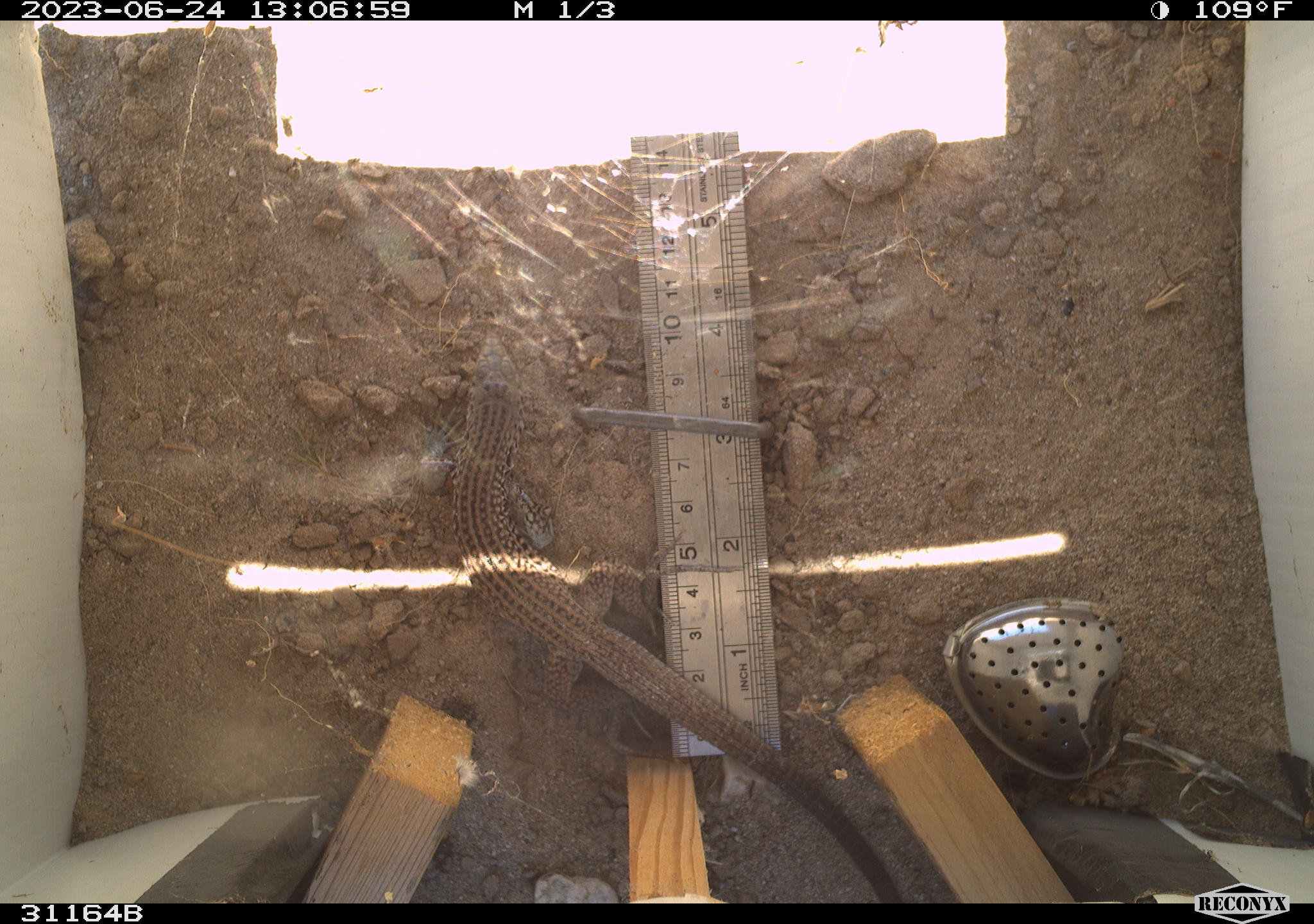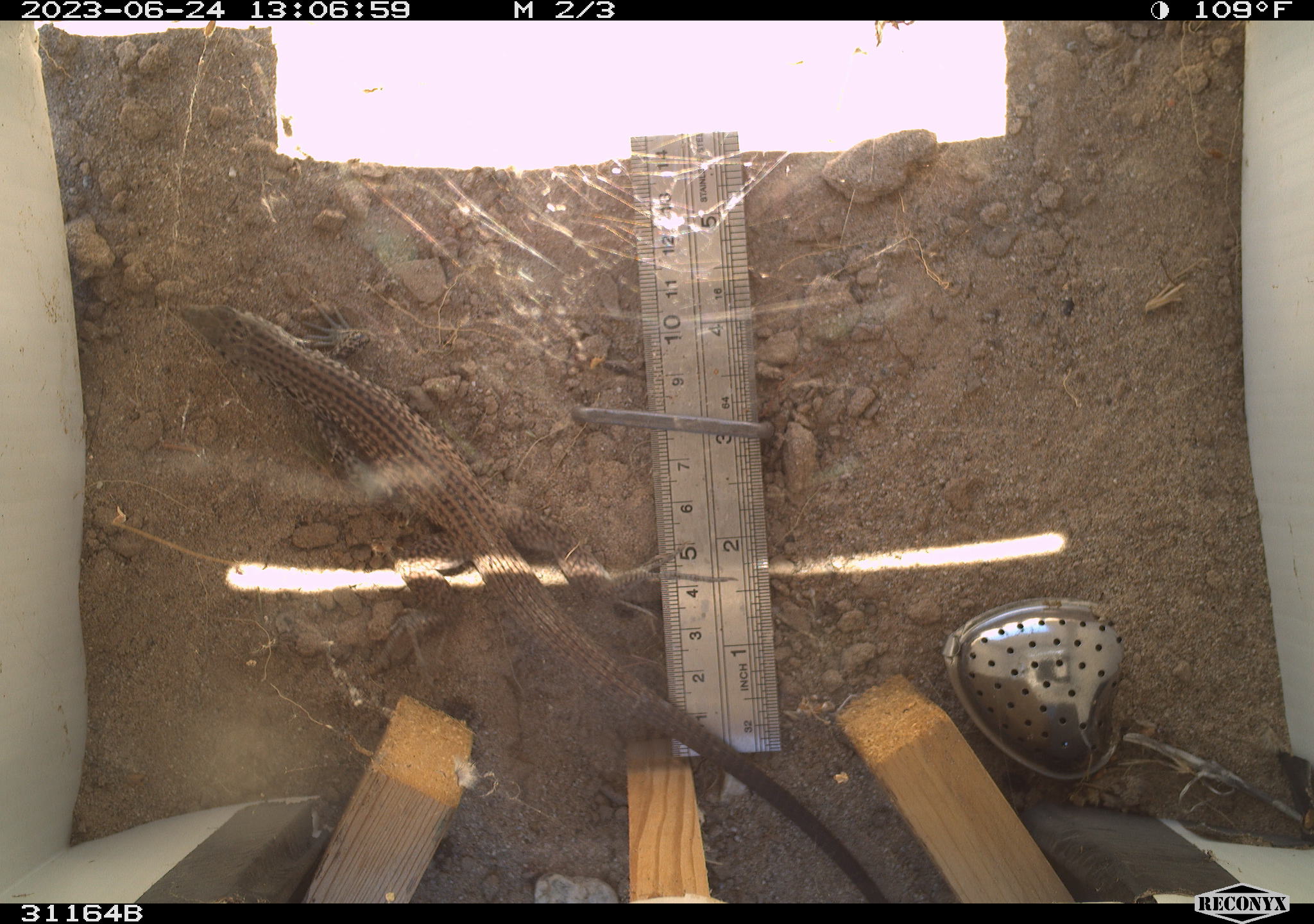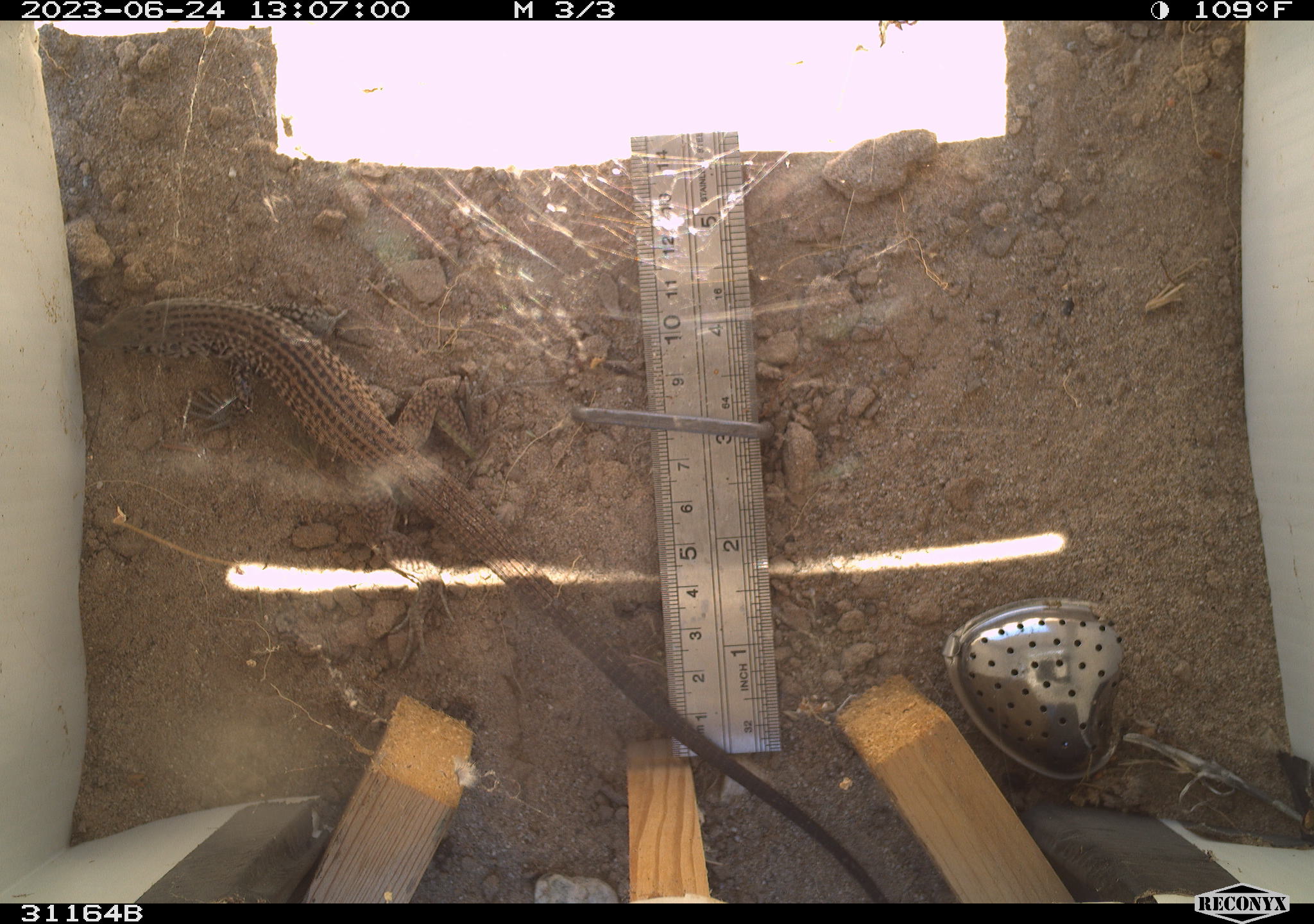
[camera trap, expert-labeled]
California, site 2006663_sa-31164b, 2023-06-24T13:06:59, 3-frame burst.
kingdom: Animalia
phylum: Chordata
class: Reptilia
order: Squamata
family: Teiidae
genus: Aspidoscelis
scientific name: Aspidoscelis tigris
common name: western whiptail